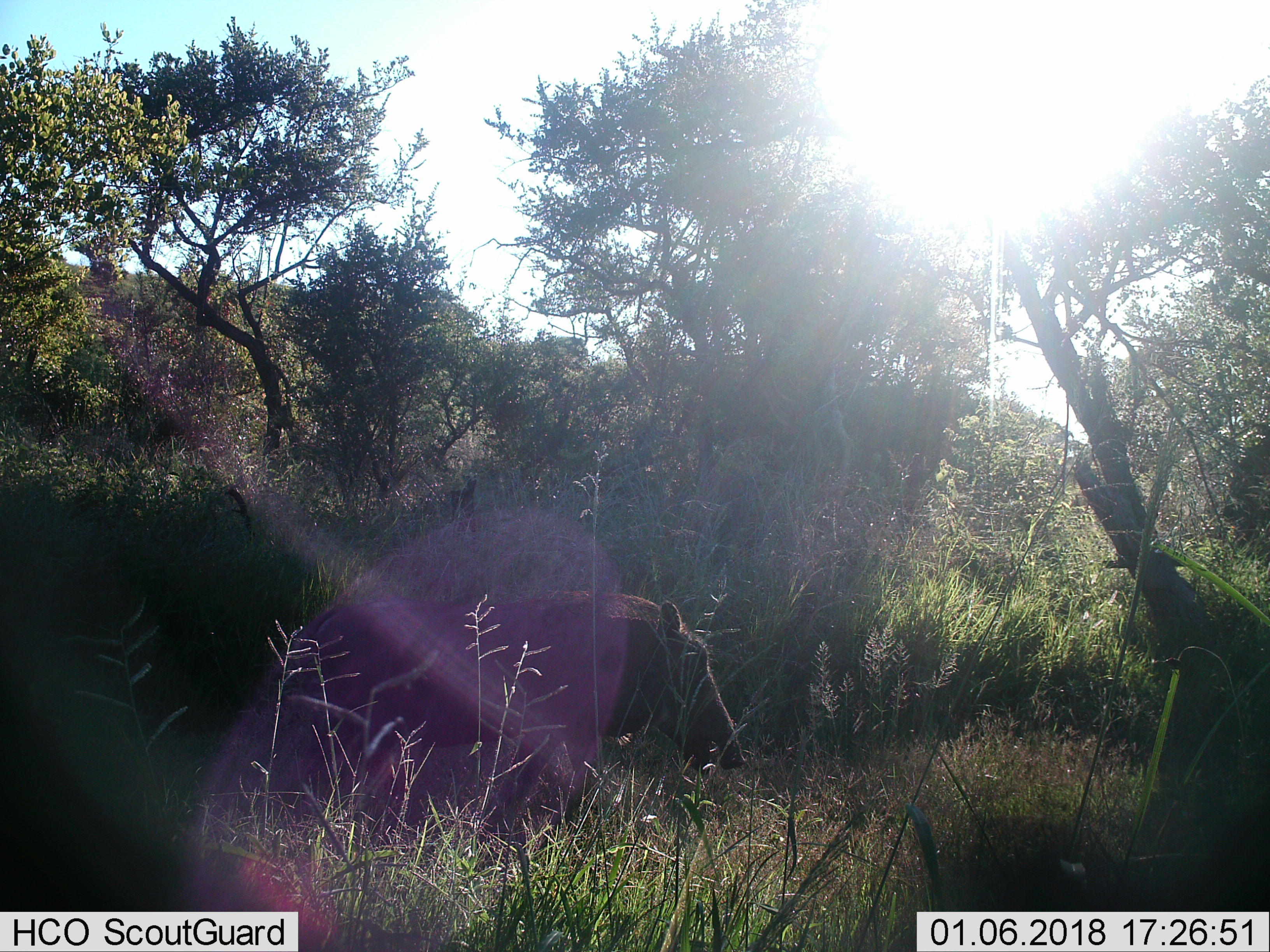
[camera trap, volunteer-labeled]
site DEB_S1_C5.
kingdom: Animalia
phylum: Chordata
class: Mammalia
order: Artiodactyla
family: Suidae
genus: Phacochoerus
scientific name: Phacochoerus africanus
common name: warthog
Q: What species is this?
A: Warthog (Phacochoerus africanus).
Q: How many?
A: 1.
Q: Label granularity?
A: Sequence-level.